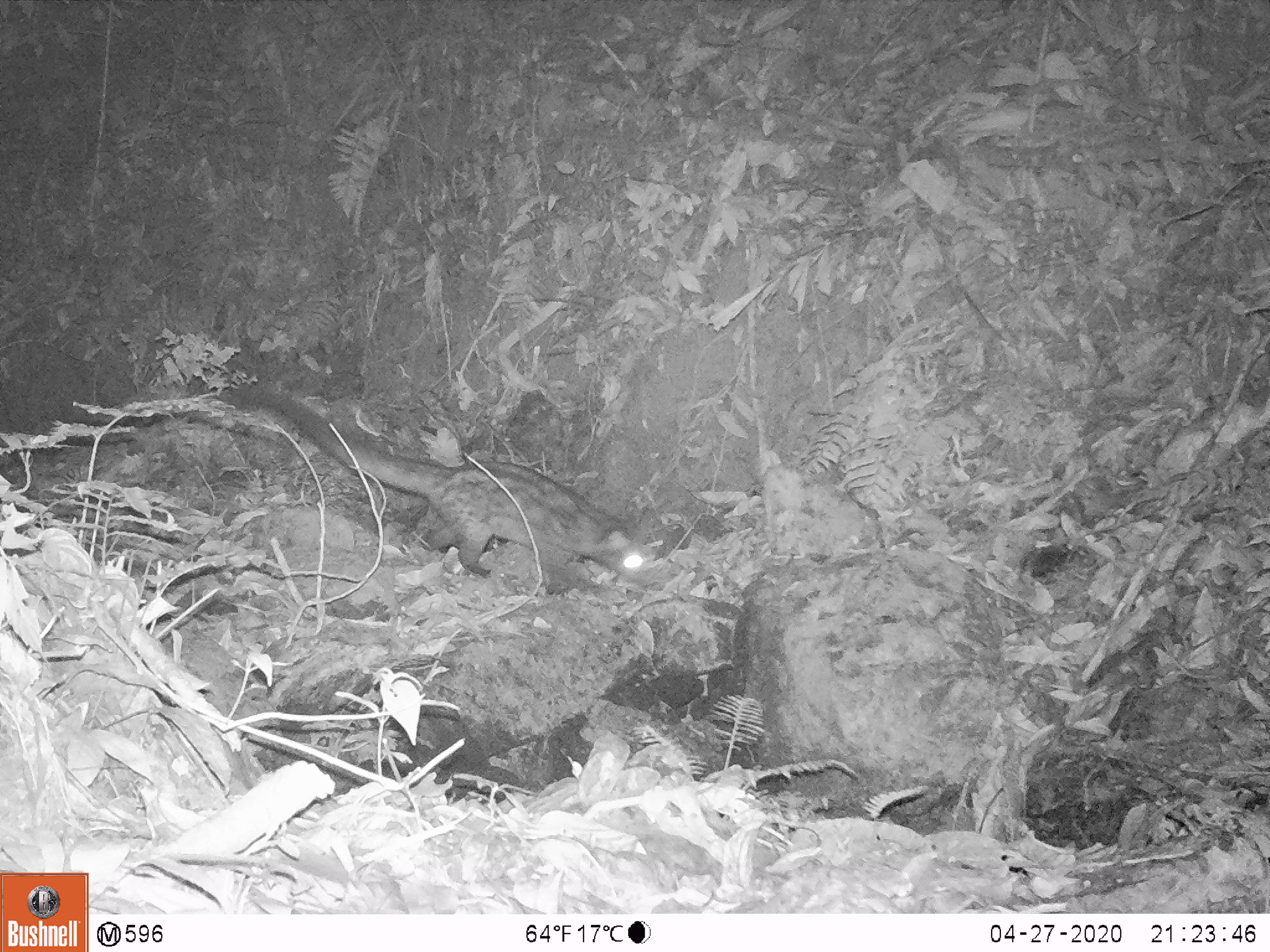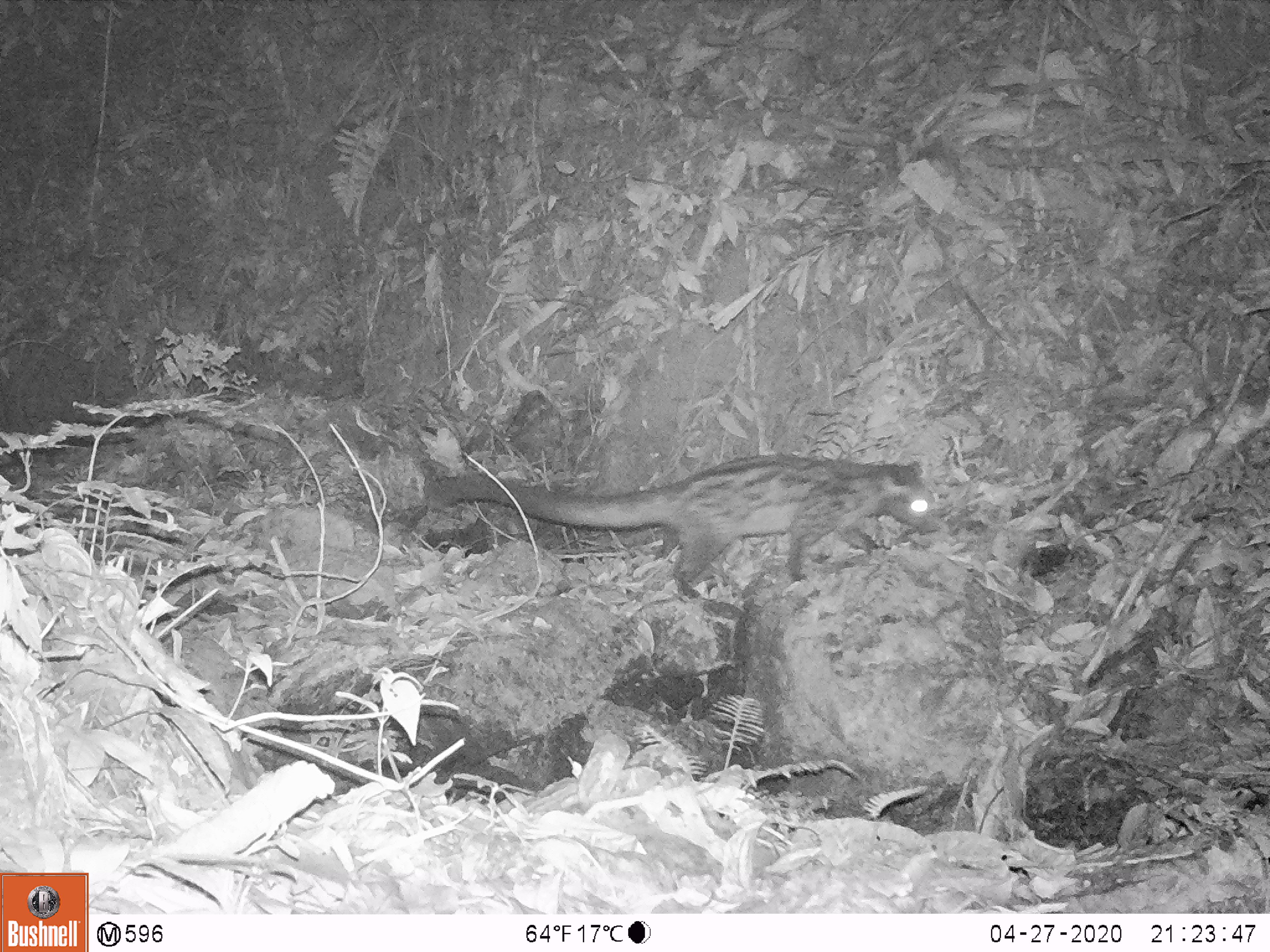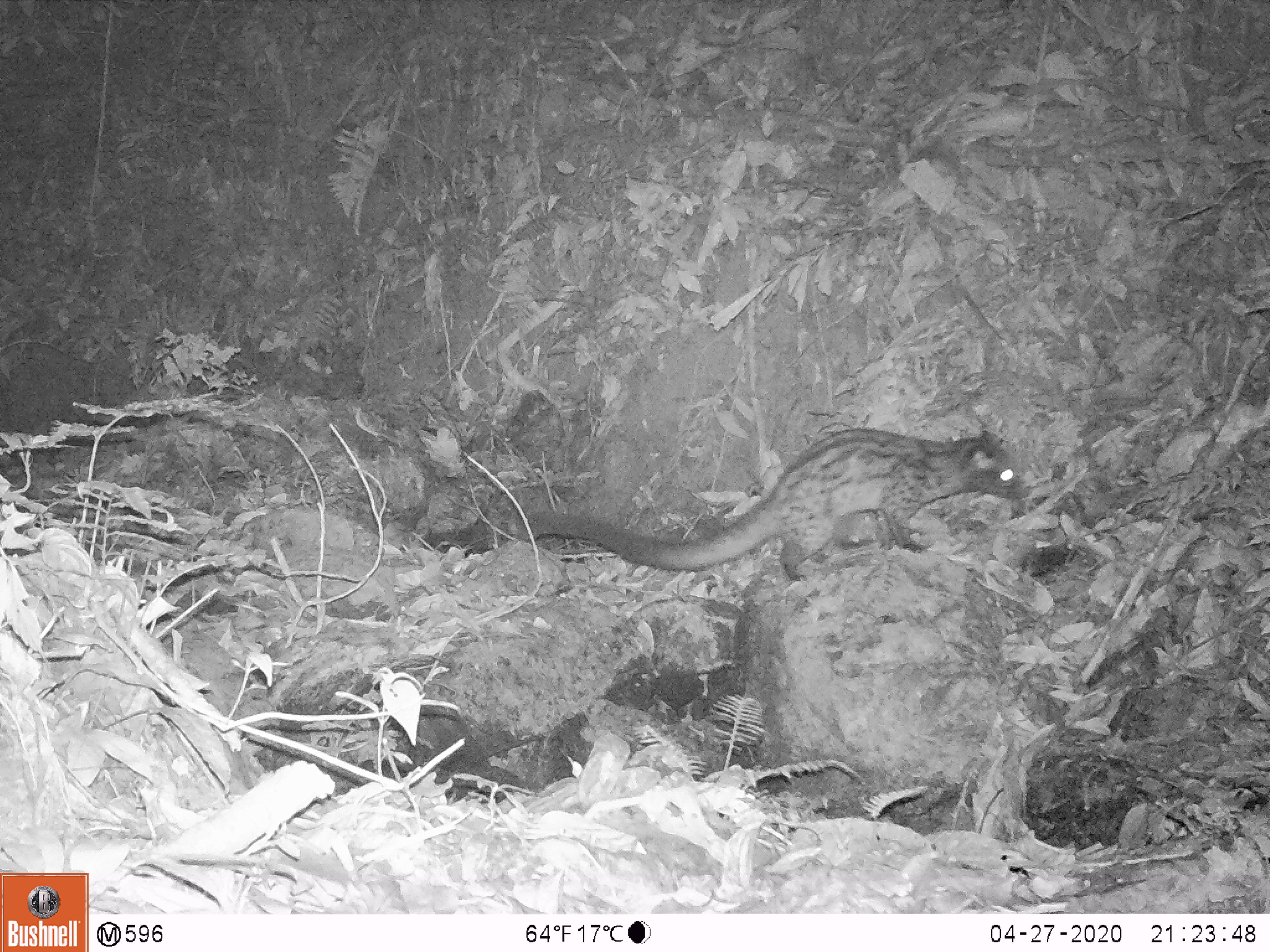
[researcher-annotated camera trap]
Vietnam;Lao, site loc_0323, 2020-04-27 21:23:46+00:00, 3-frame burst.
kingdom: Animalia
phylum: Chordata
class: Mammalia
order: Carnivora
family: Viverridae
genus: Paradoxurus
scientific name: Paradoxurus hermaphroditus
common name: common palm civet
Common palm civet (Paradoxurus hermaphroditus). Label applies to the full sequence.